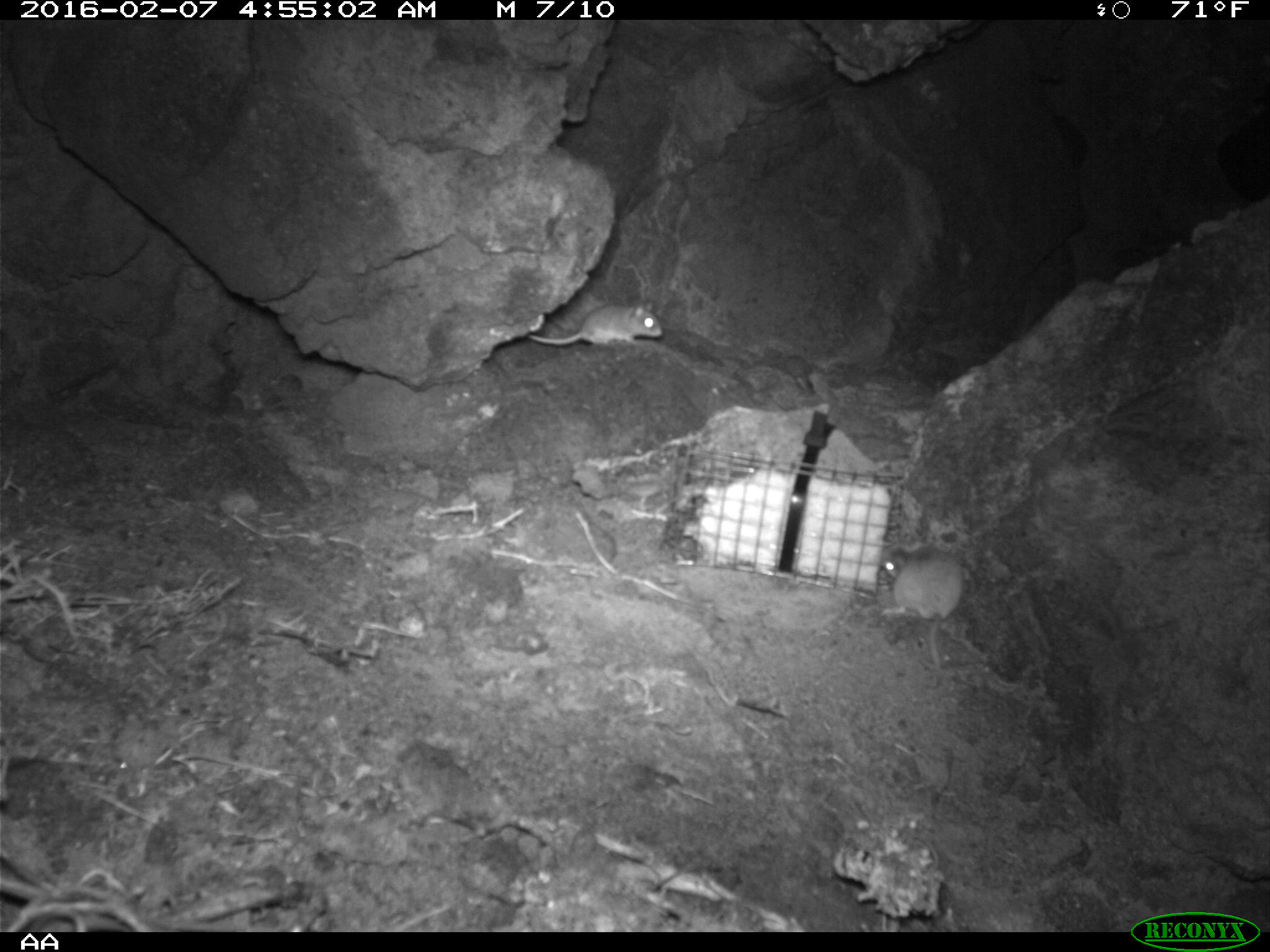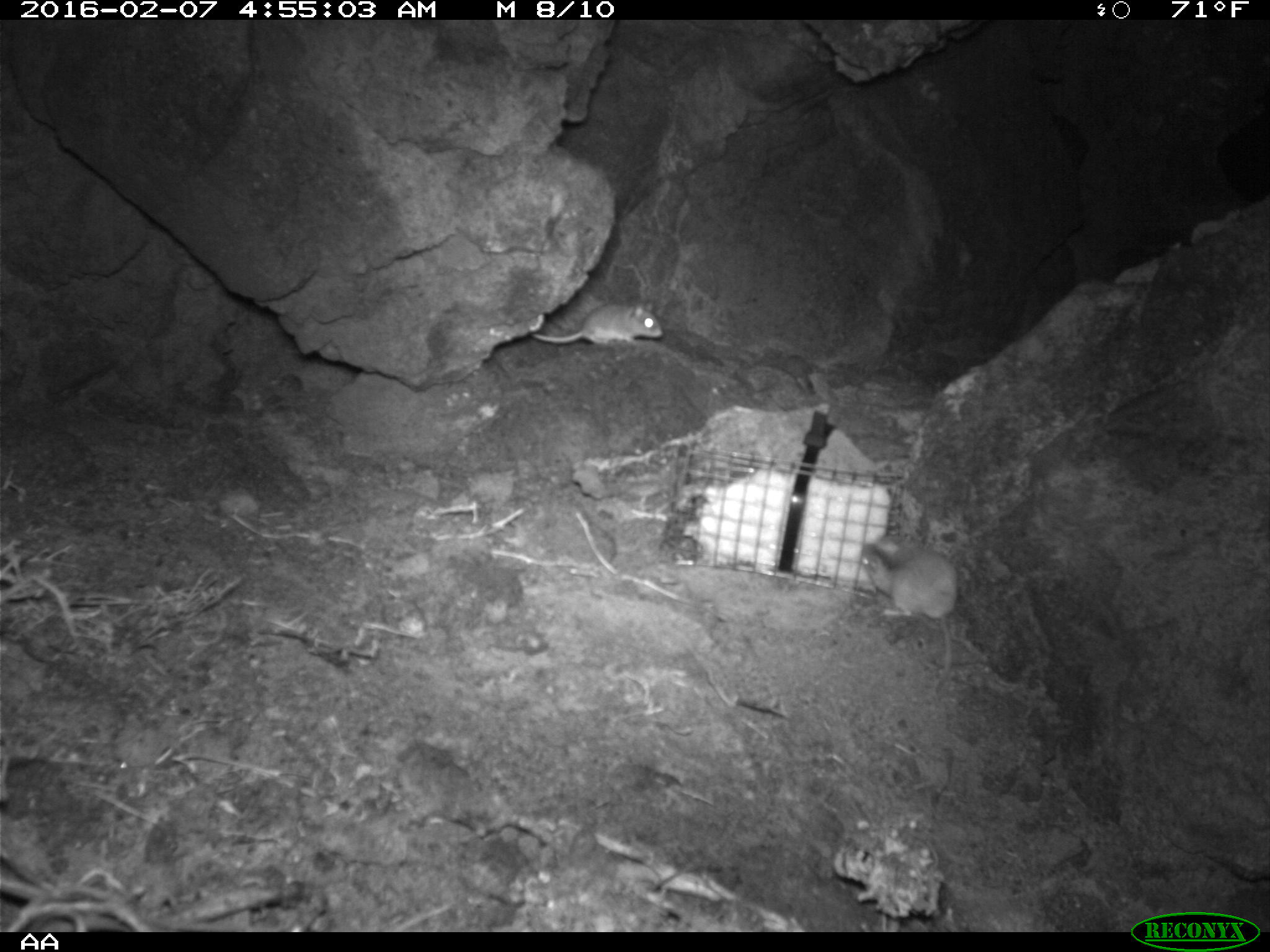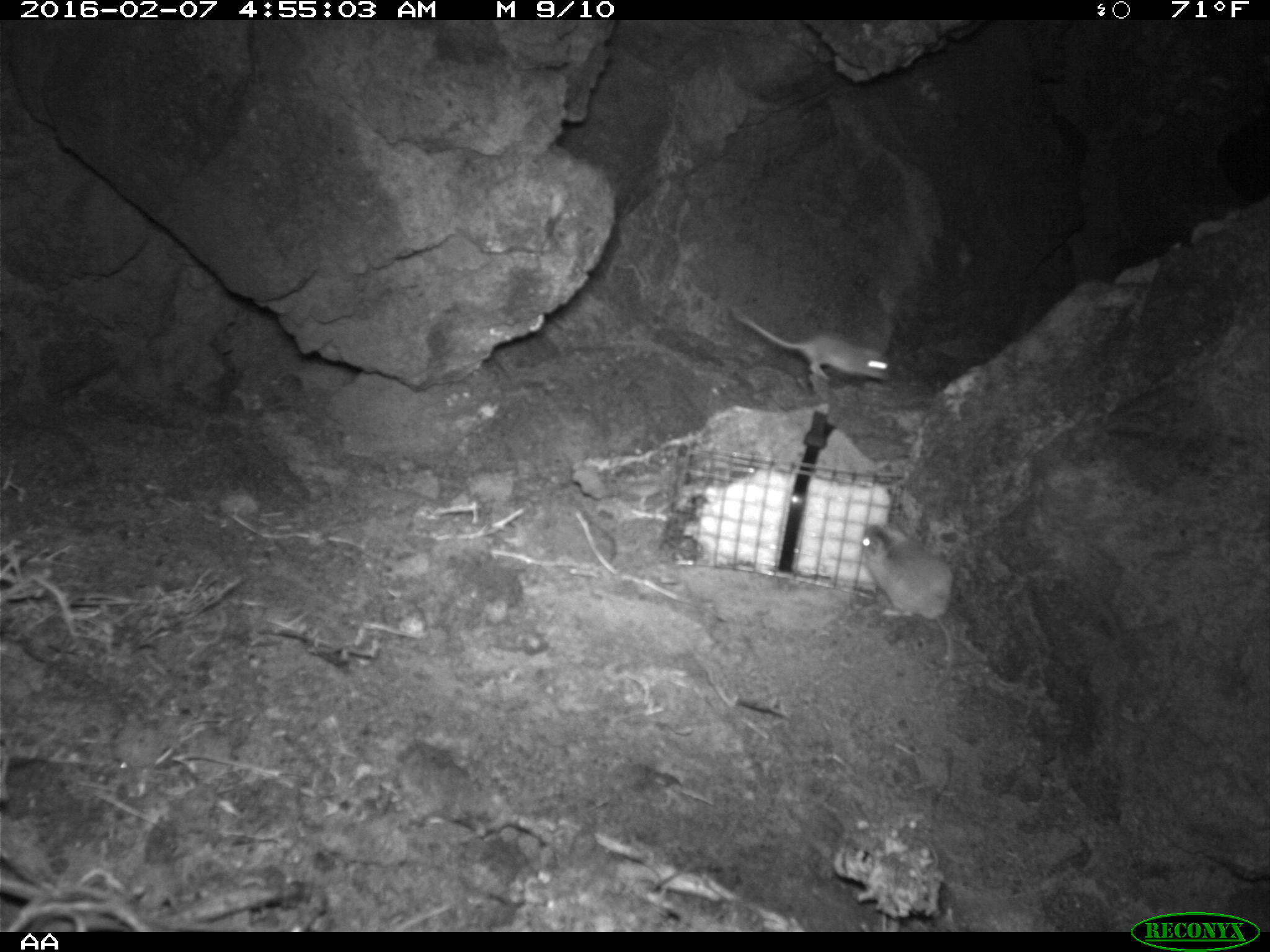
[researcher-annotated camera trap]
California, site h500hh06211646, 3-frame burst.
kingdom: Animalia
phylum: Chordata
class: Mammalia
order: Rodentia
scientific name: Rodentia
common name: rodent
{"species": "rodent (Rodentia)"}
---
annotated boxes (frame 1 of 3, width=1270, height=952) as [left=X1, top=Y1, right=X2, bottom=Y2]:
rodent: [left=879, top=542, right=963, bottom=668]; [left=527, top=299, right=662, bottom=345]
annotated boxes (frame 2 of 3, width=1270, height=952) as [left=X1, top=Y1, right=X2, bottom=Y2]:
rodent: [left=858, top=539, right=960, bottom=695]; [left=528, top=298, right=662, bottom=352]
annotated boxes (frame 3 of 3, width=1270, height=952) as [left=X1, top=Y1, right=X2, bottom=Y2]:
rodent: [left=855, top=523, right=954, bottom=690]; [left=732, top=306, right=890, bottom=381]